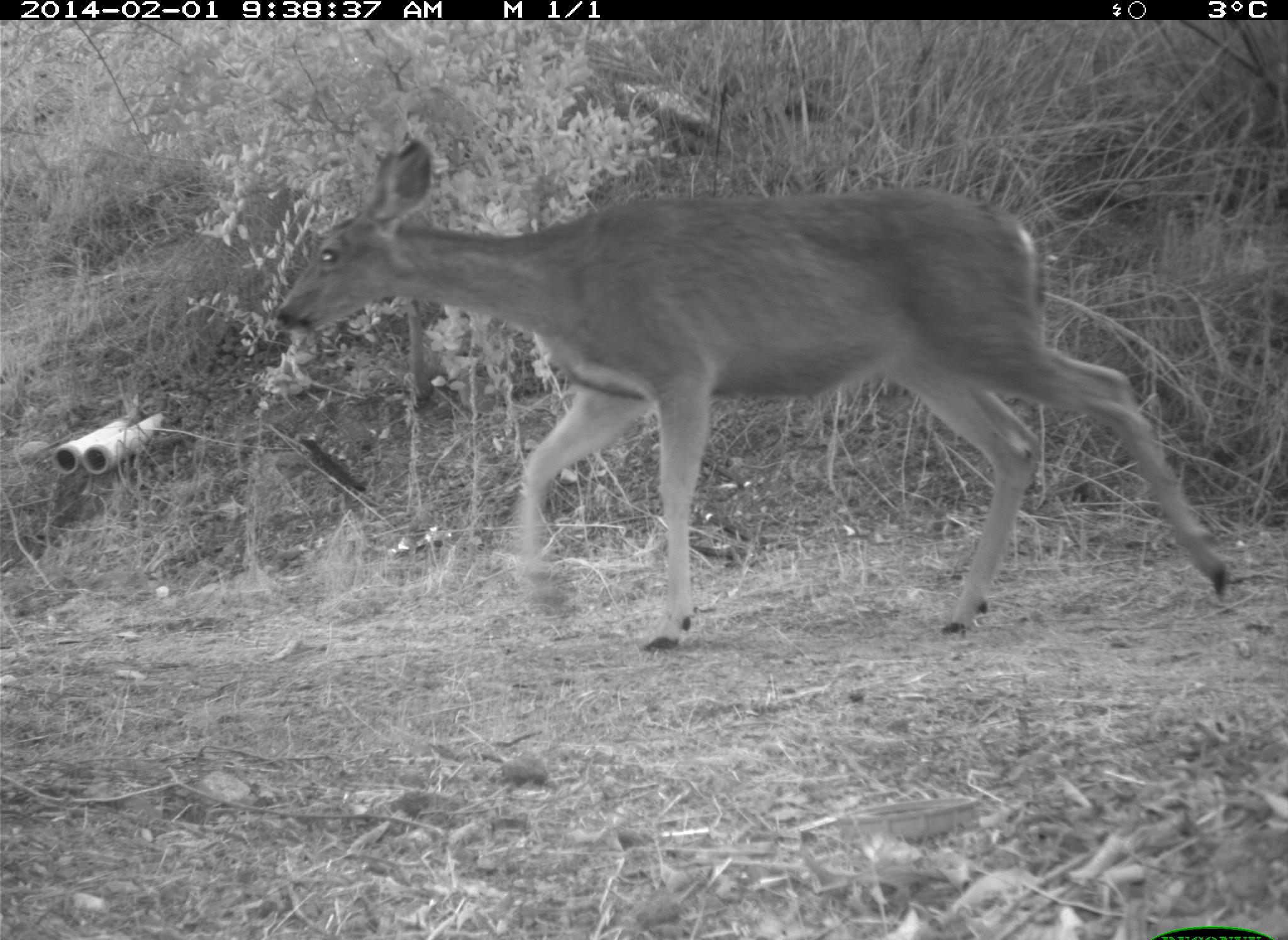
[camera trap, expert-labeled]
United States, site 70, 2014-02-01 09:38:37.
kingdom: Animalia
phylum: Chordata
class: Mammalia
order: Artiodactyla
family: Cervidae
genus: Odocoileus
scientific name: Odocoileus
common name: deer